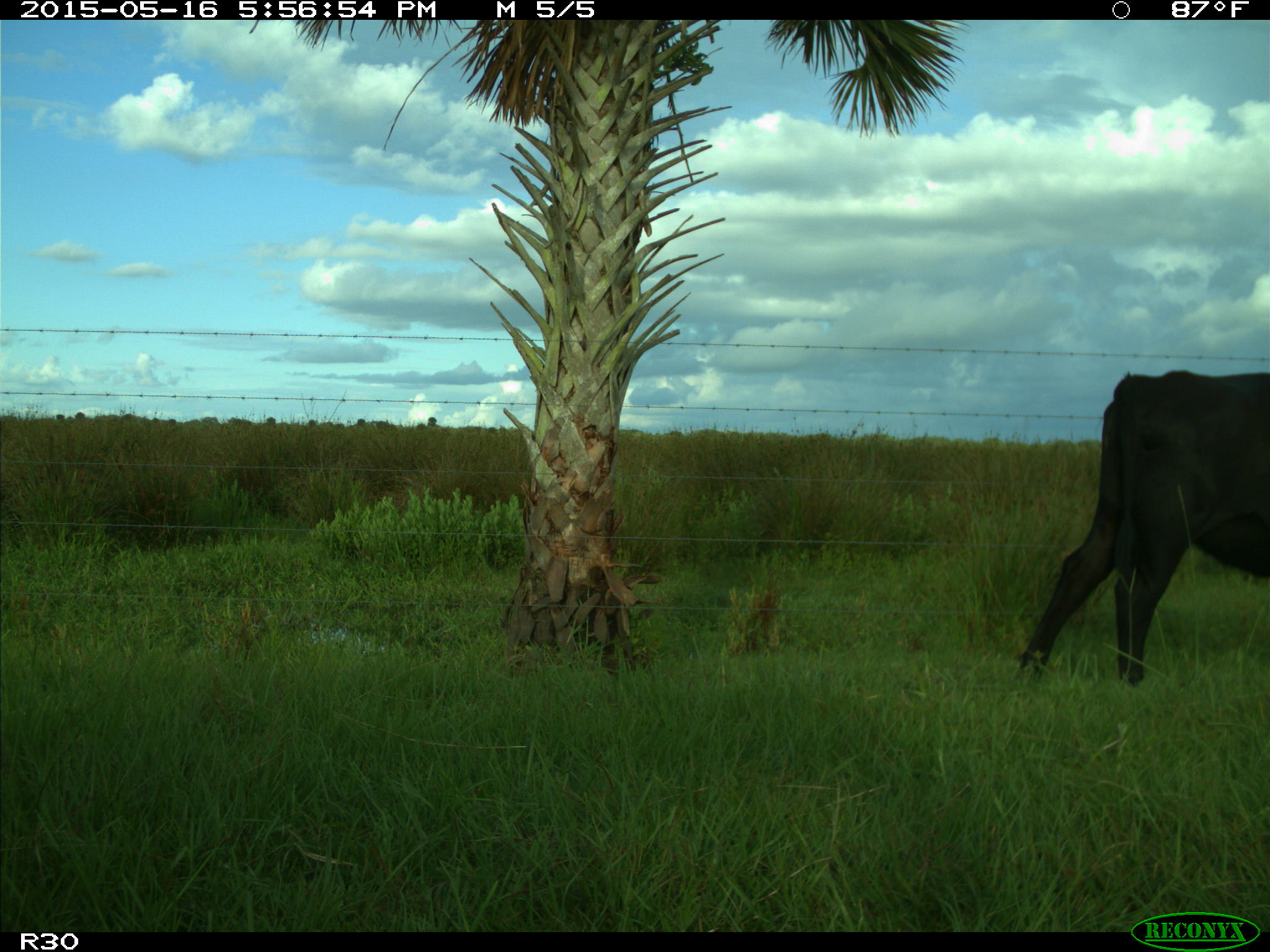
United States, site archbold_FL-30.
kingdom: Animalia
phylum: Chordata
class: Mammalia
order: Artiodactyla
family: Bovidae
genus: Bos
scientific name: Bos taurus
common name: domestic cow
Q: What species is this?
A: Bos taurus (domestic cow).